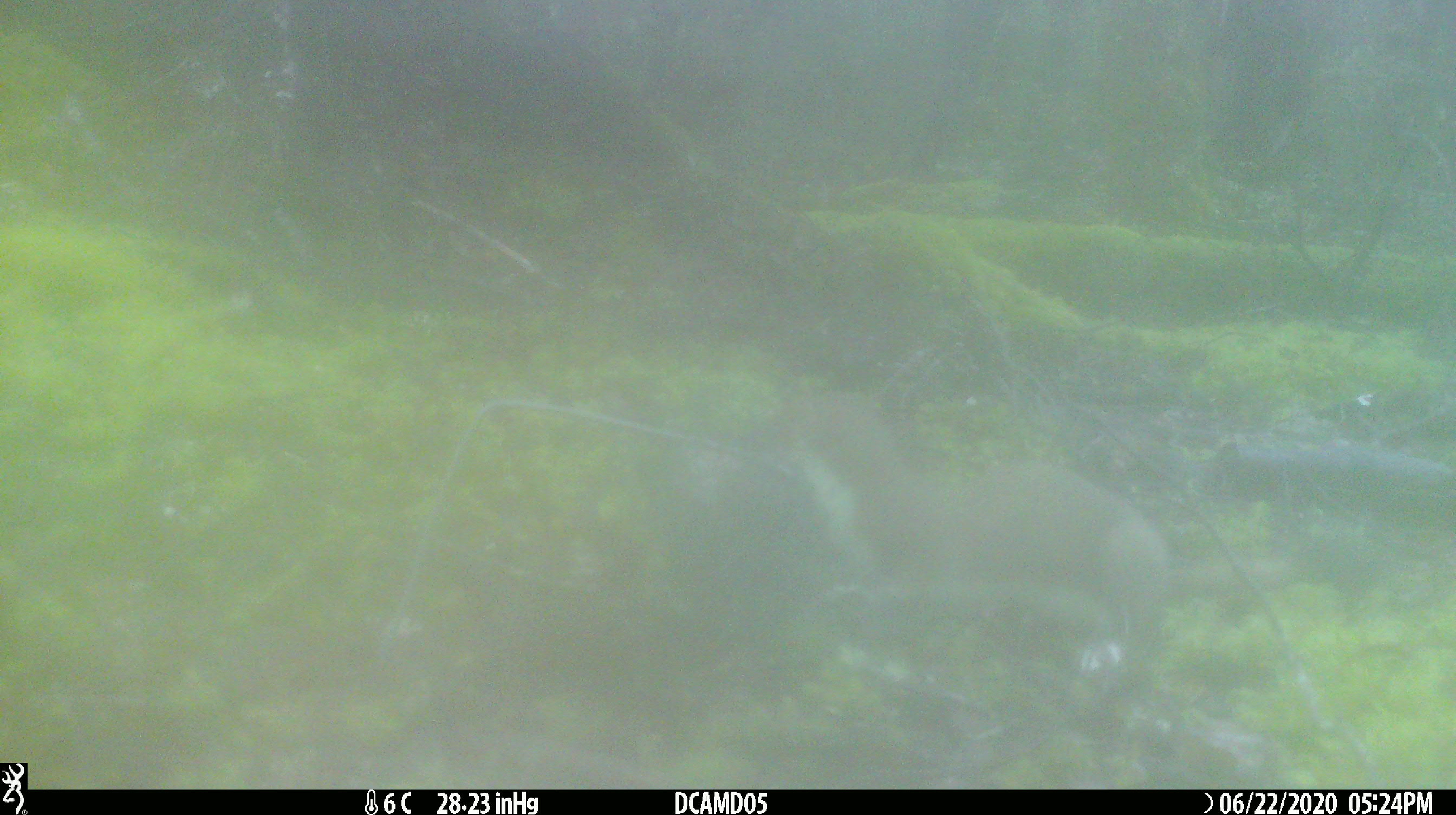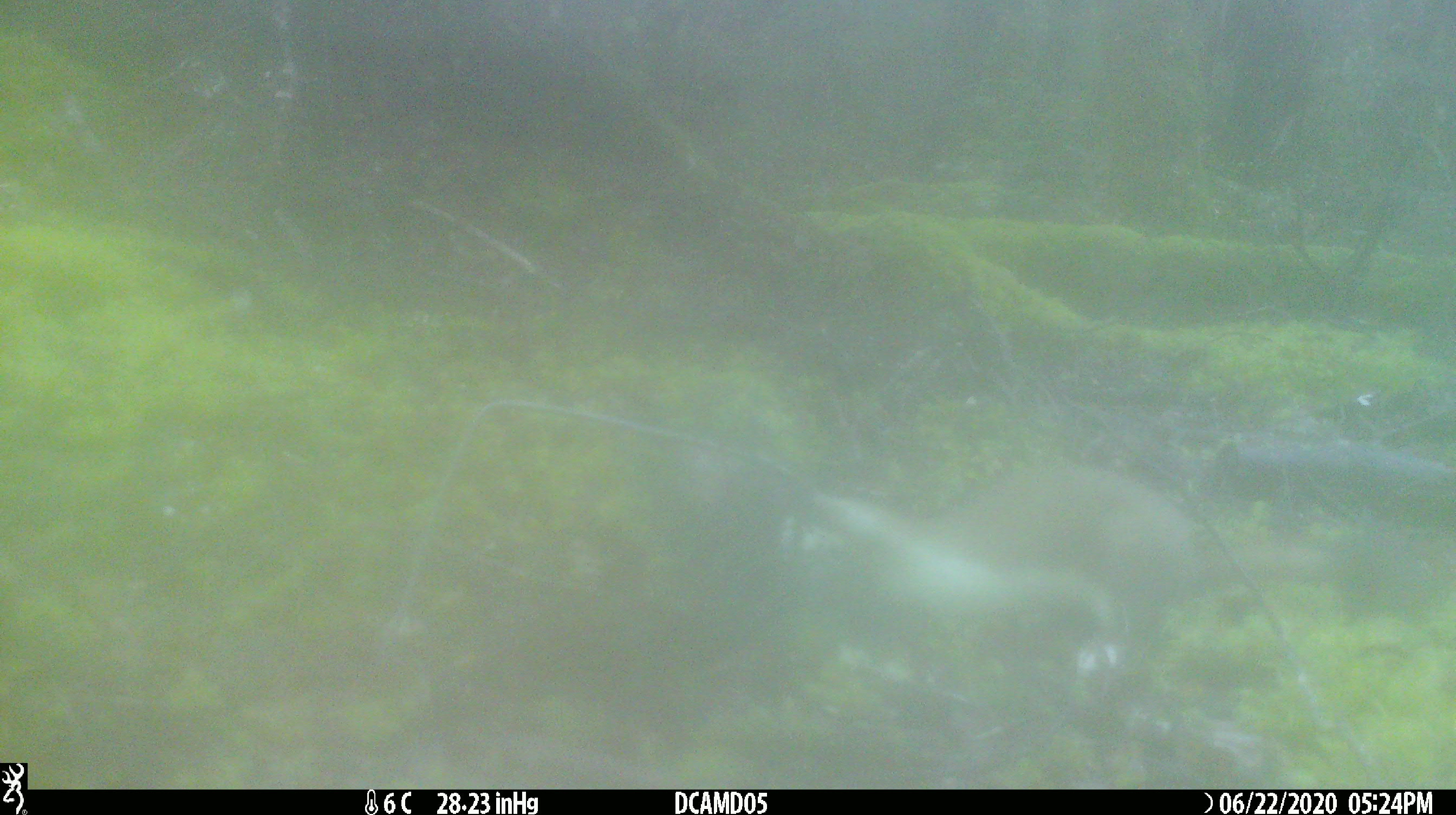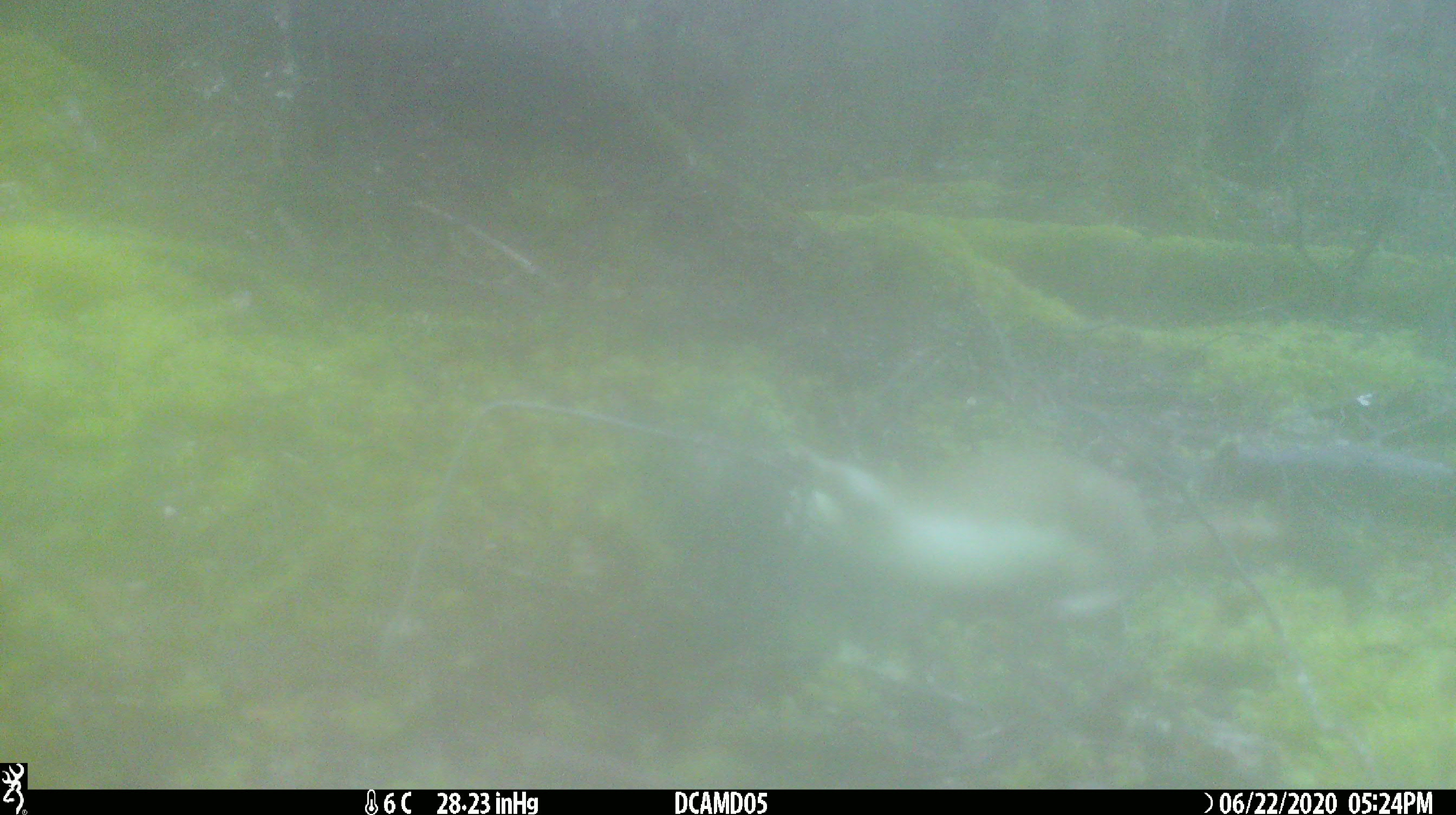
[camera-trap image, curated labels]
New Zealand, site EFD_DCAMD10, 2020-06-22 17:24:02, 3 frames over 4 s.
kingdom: Animalia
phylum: Chordata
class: Mammalia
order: Carnivora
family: Mustelidae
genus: Mustela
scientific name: Mustela erminea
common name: stoat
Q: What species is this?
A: Stoat (Mustela erminea).